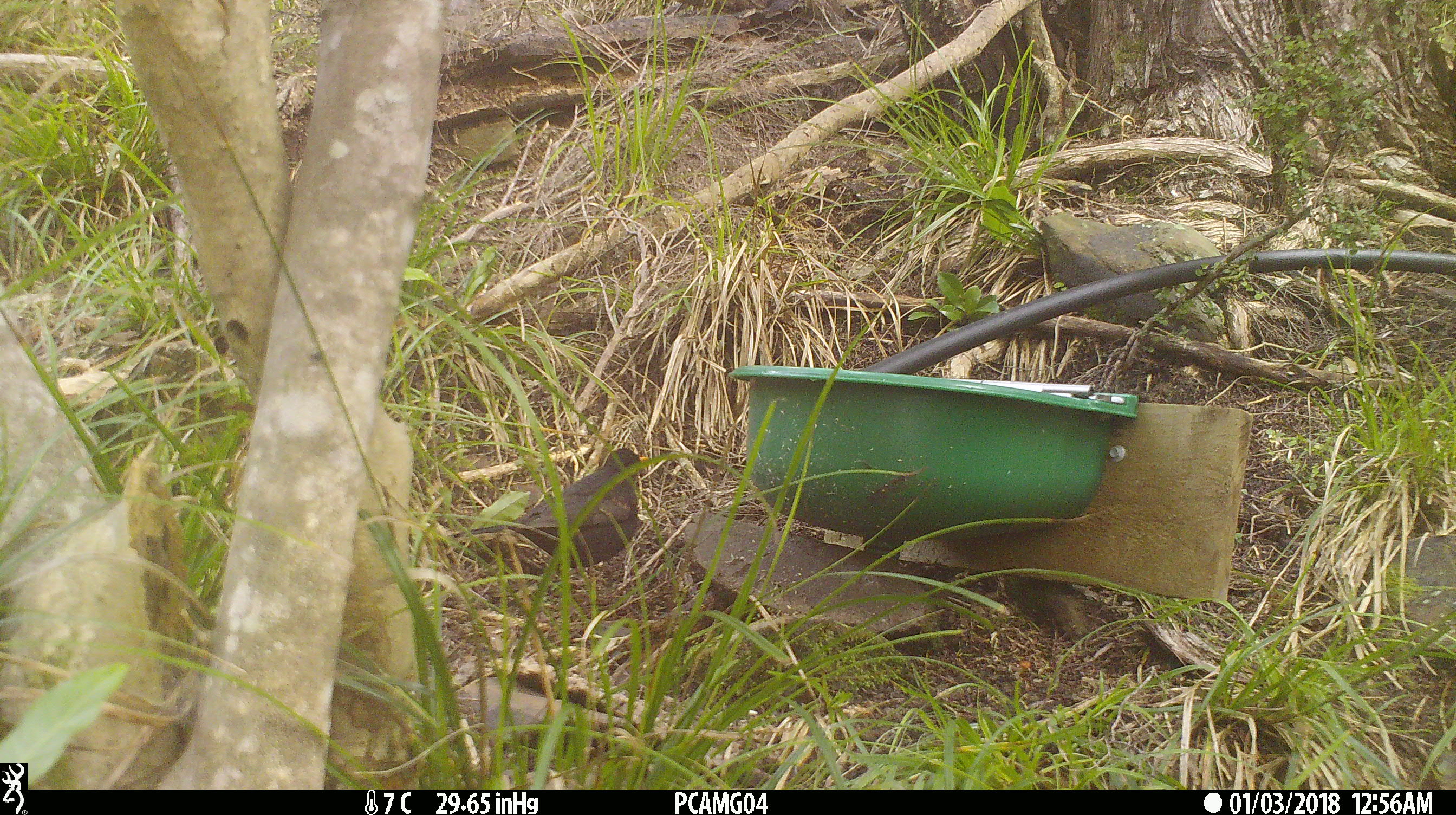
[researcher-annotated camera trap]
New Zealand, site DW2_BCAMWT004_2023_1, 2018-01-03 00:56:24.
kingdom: Animalia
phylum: Chordata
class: Aves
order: Passeriformes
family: Turdidae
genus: Turdus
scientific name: Turdus merula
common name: eurasian blackbird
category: blackbird